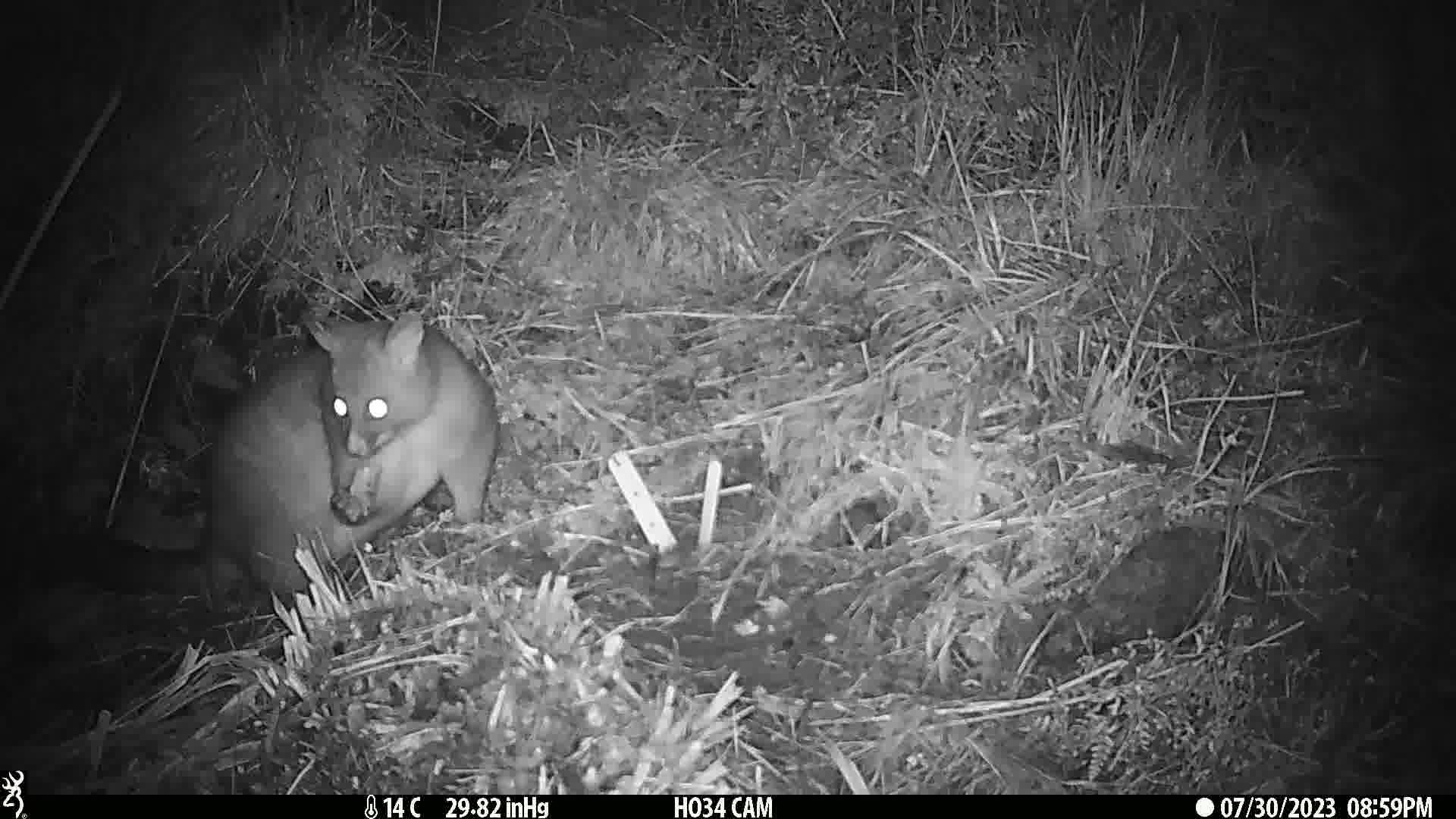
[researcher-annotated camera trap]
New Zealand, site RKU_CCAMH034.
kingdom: Animalia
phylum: Chordata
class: Mammalia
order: Diprotodontia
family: Phalangeridae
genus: Trichosurus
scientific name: Trichosurus vulpecula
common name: common brushtail possum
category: possum